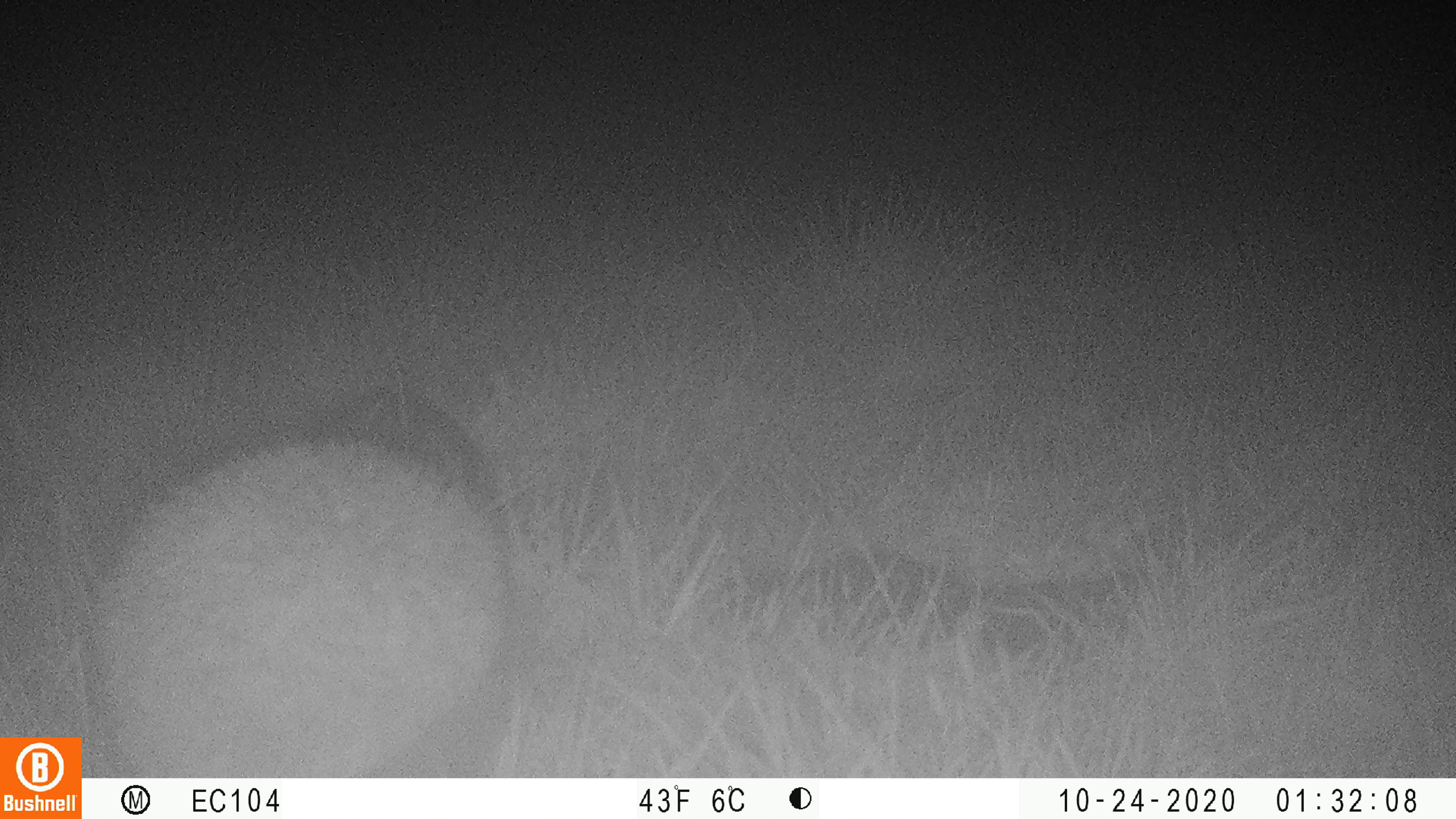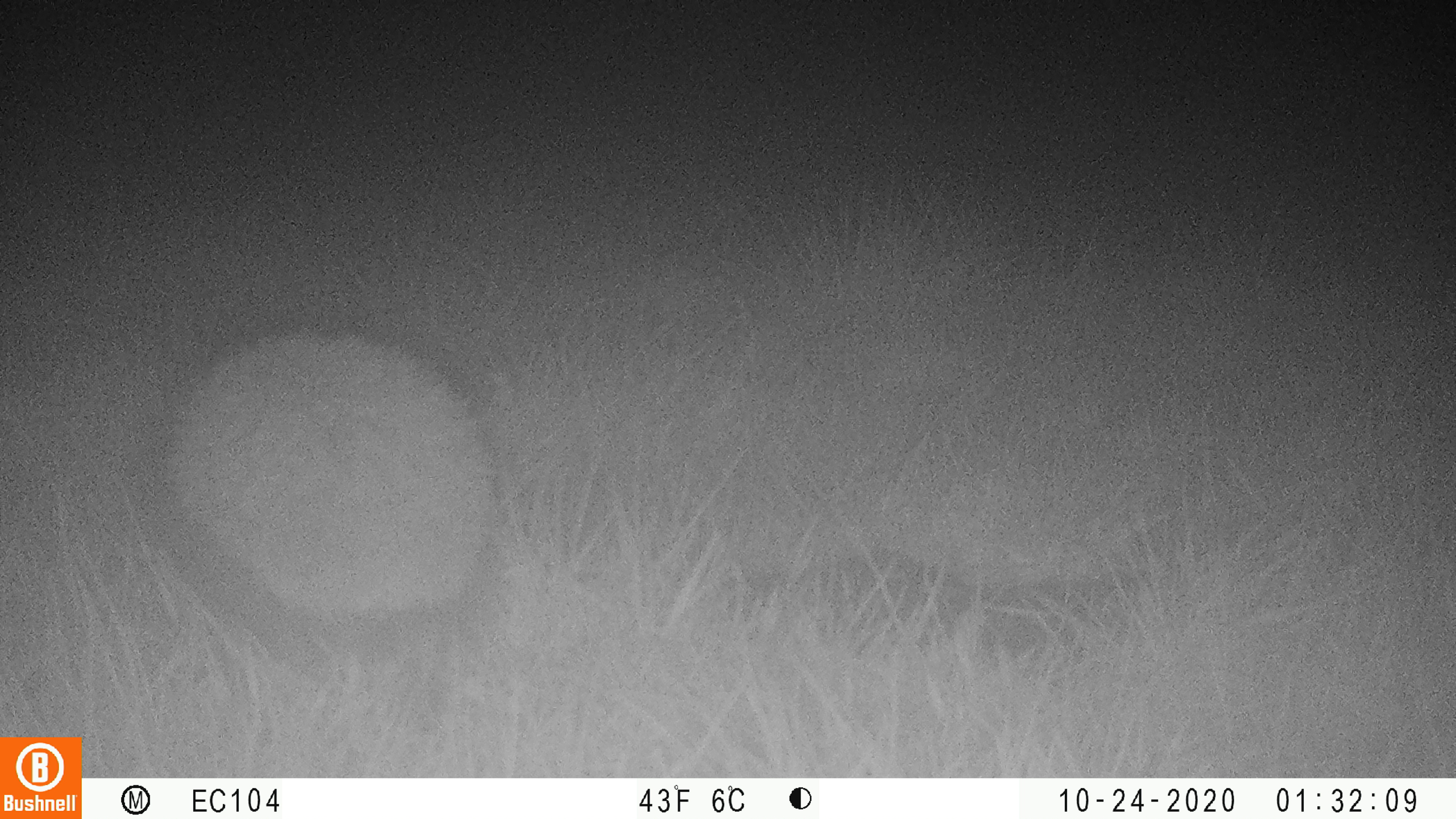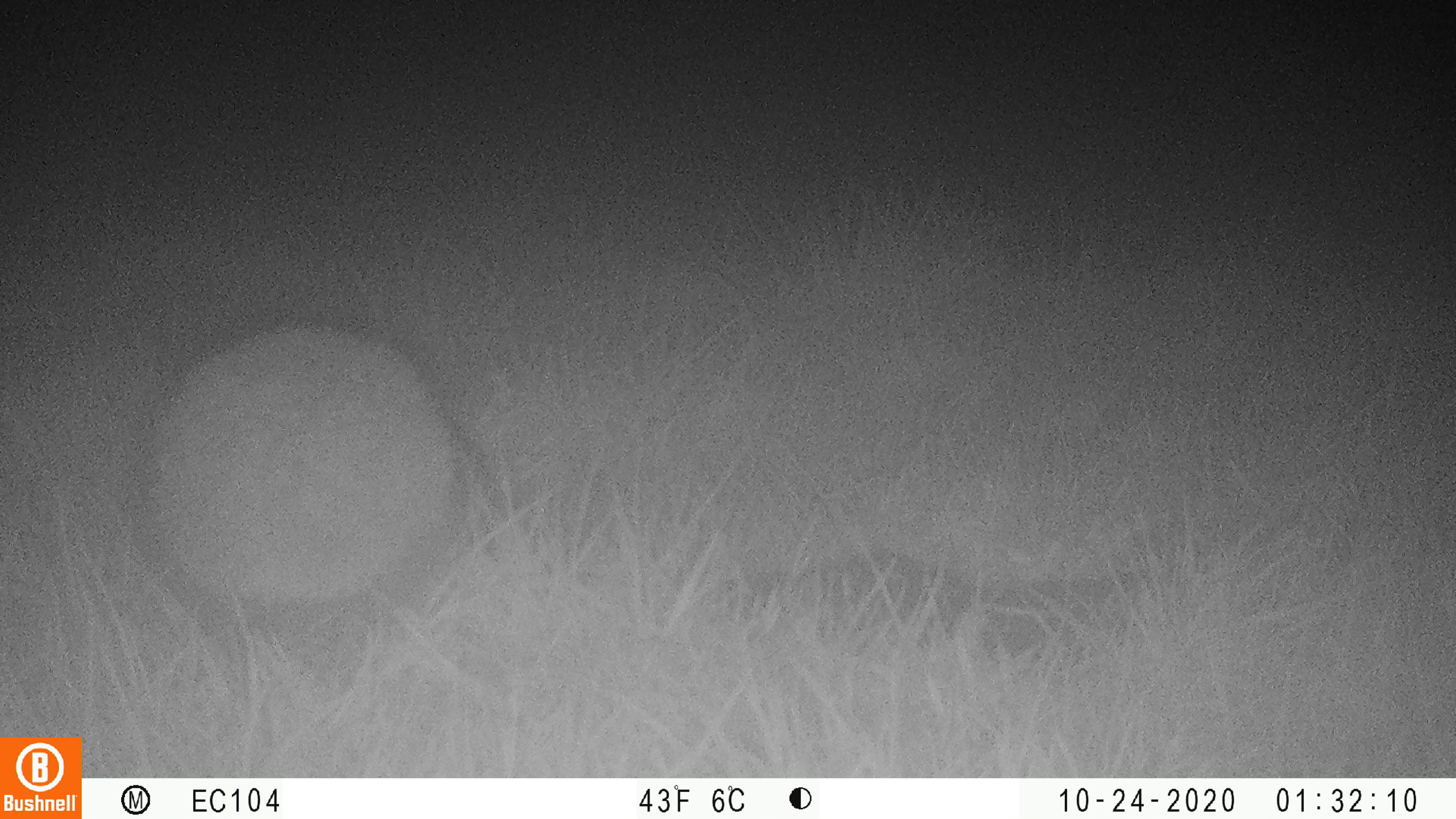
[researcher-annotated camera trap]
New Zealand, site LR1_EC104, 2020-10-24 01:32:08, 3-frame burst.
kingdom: Animalia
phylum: Chordata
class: Mammalia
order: Eulipotyphla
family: Erinaceidae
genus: Erinaceus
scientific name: Erinaceus europaeus europaeus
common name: european hedgehog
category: hedgehog